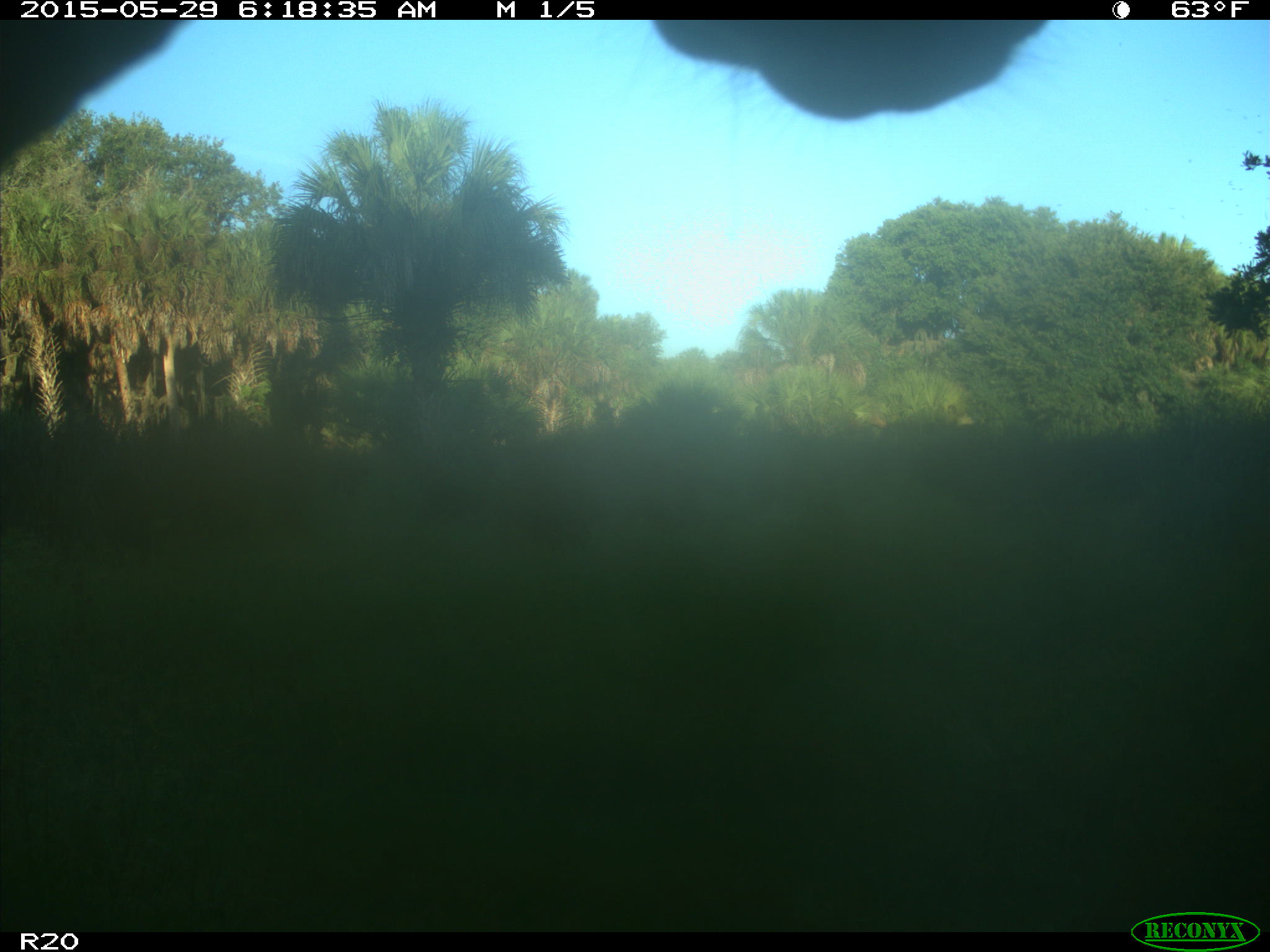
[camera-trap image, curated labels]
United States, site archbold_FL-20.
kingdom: Animalia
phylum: Chordata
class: Mammalia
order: Artiodactyla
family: Bovidae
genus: Bos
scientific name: Bos taurus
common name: domestic cow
Bos taurus (domestic cow).